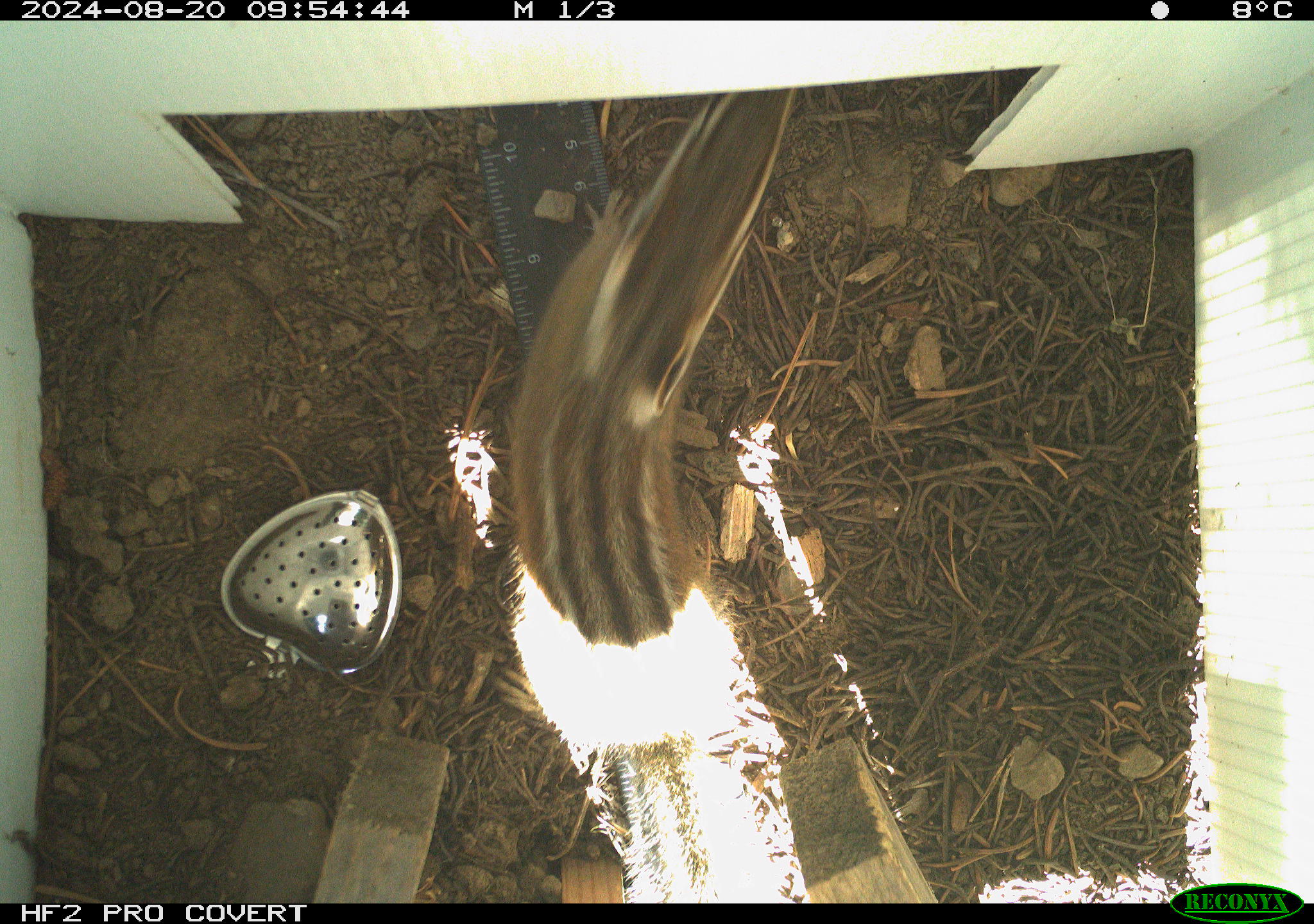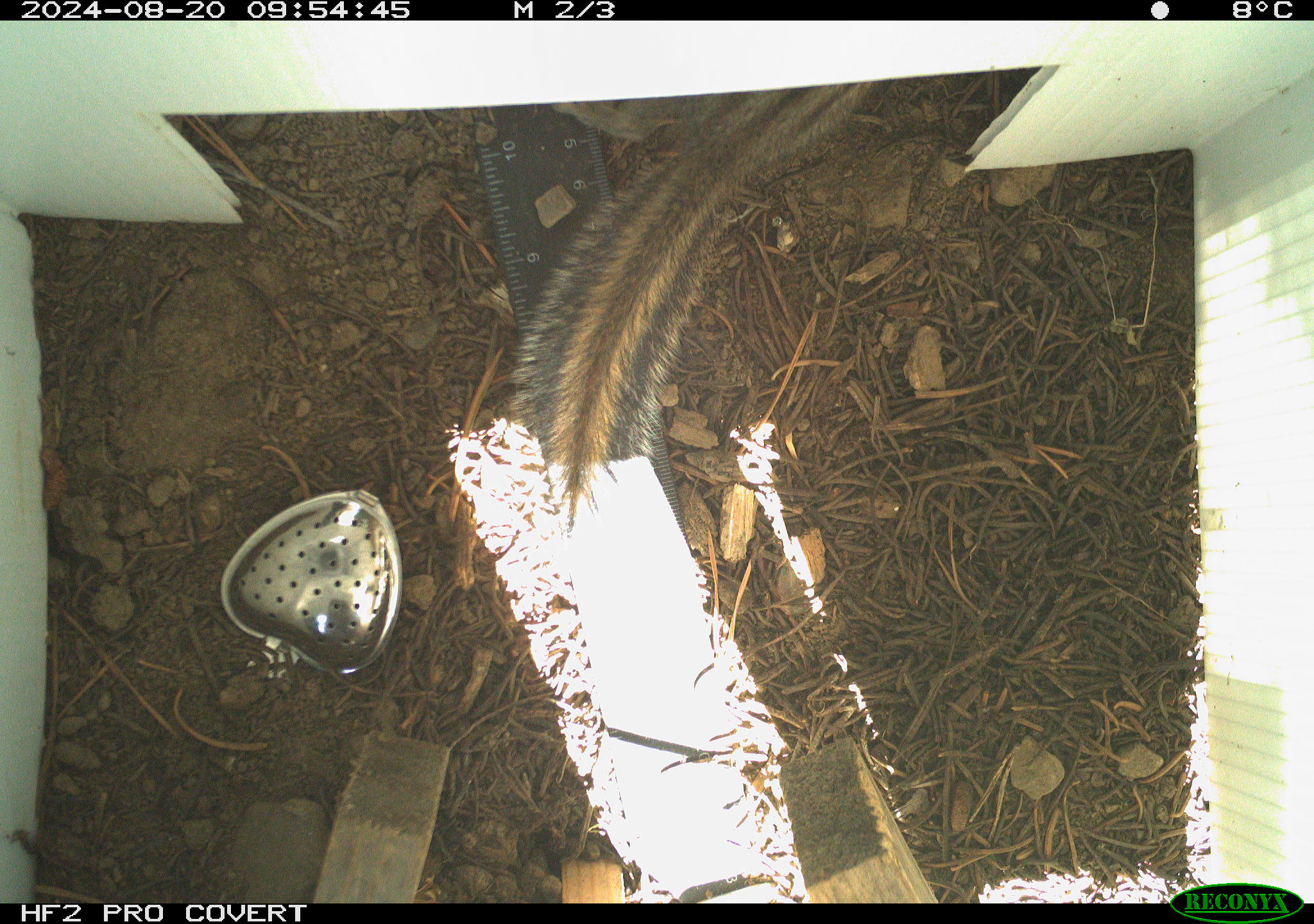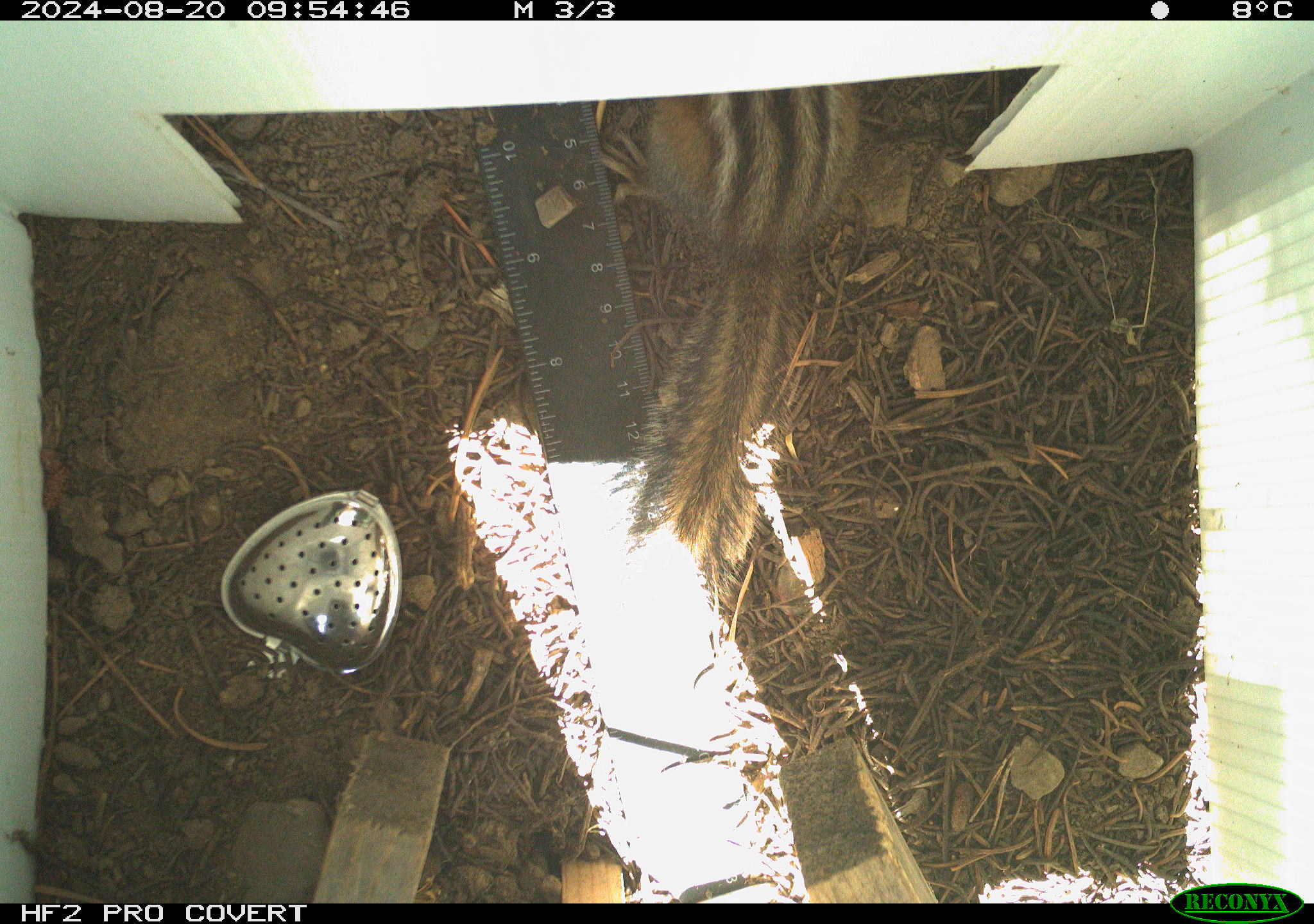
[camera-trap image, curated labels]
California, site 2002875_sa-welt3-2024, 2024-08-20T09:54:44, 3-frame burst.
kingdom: Animalia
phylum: Chordata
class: Mammalia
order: Rodentia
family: Sciuridae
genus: Neotamias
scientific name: Neotamias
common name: western chipmunks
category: neotamias species